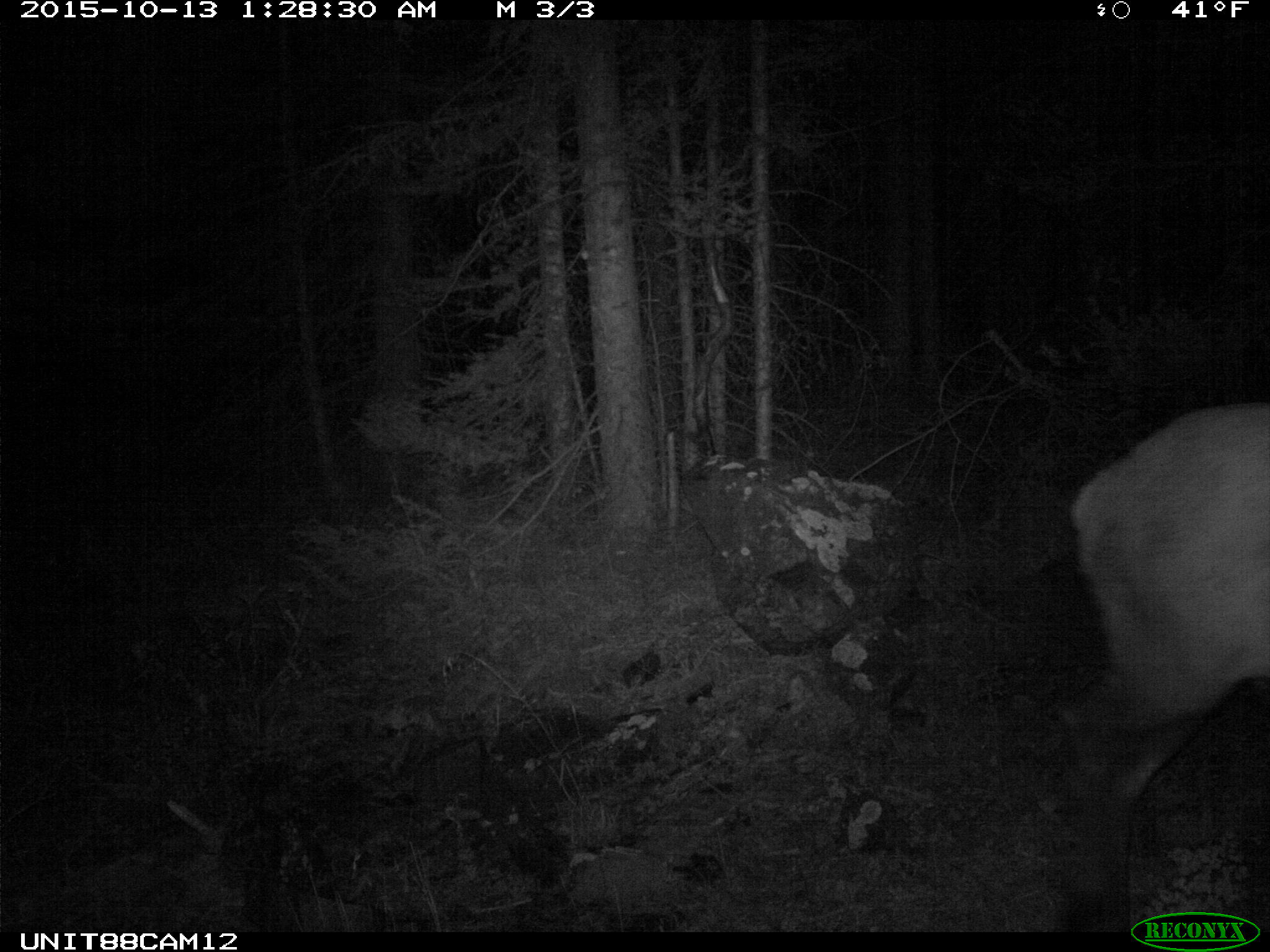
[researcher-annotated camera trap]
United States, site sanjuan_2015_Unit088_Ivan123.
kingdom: Animalia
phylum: Chordata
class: Mammalia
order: Artiodactyla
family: Cervidae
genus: Cervus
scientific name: Cervus elaphus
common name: red deer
Cervus elaphus (red deer).